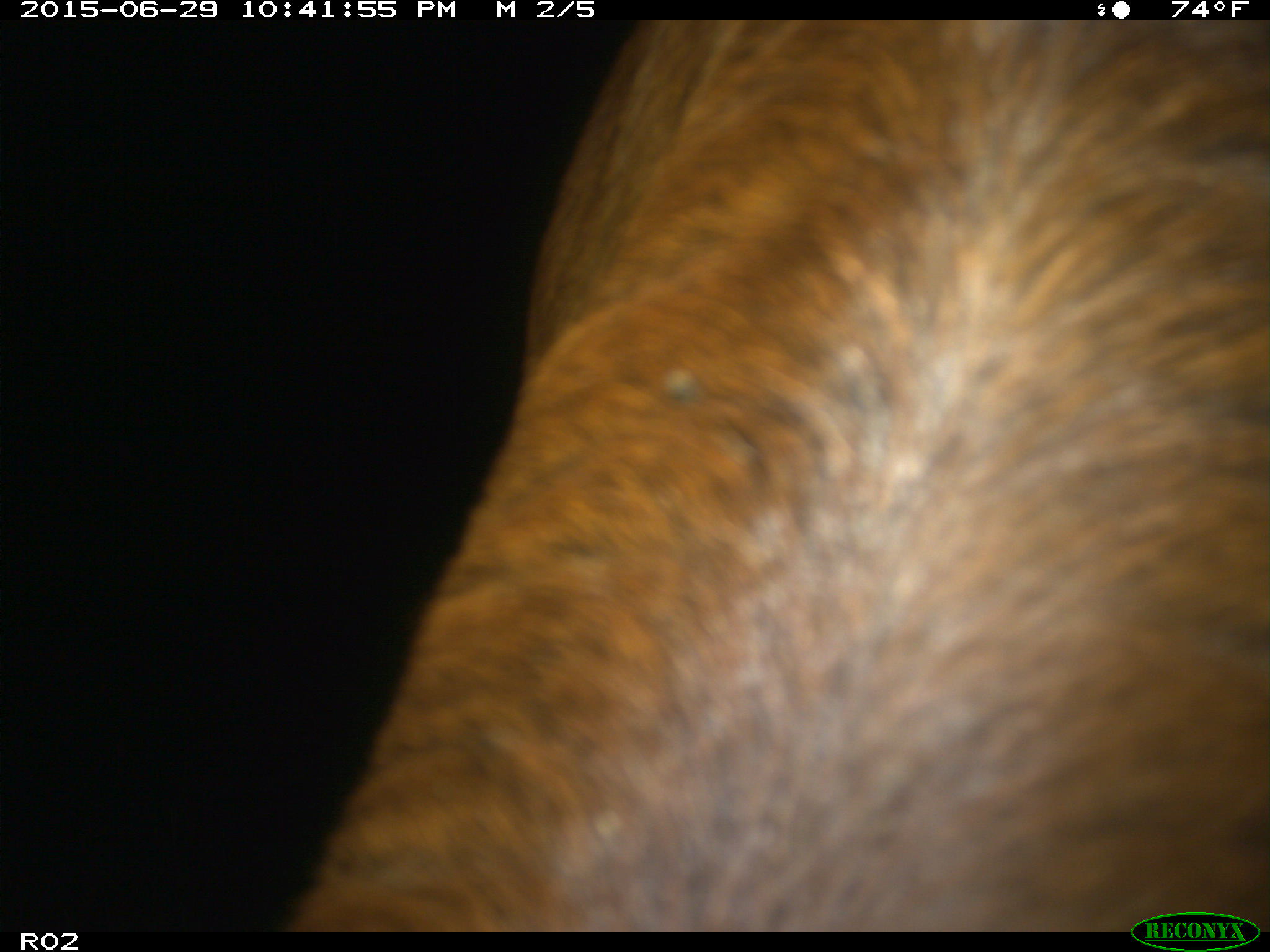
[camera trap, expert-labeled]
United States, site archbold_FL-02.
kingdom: Animalia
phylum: Chordata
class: Mammalia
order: Artiodactyla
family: Bovidae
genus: Bos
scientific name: Bos taurus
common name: domestic cow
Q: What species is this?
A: Bos taurus (domestic cow).